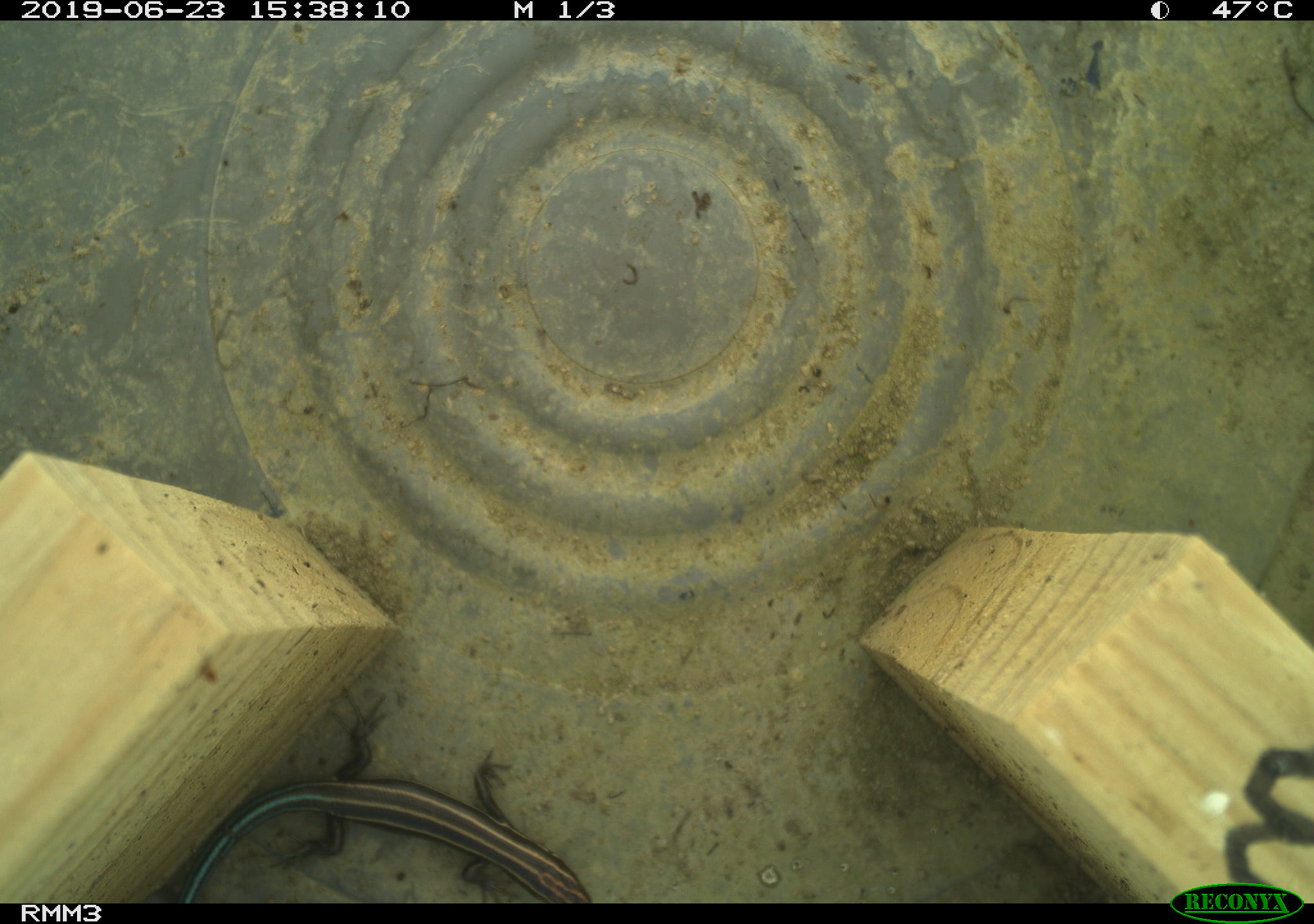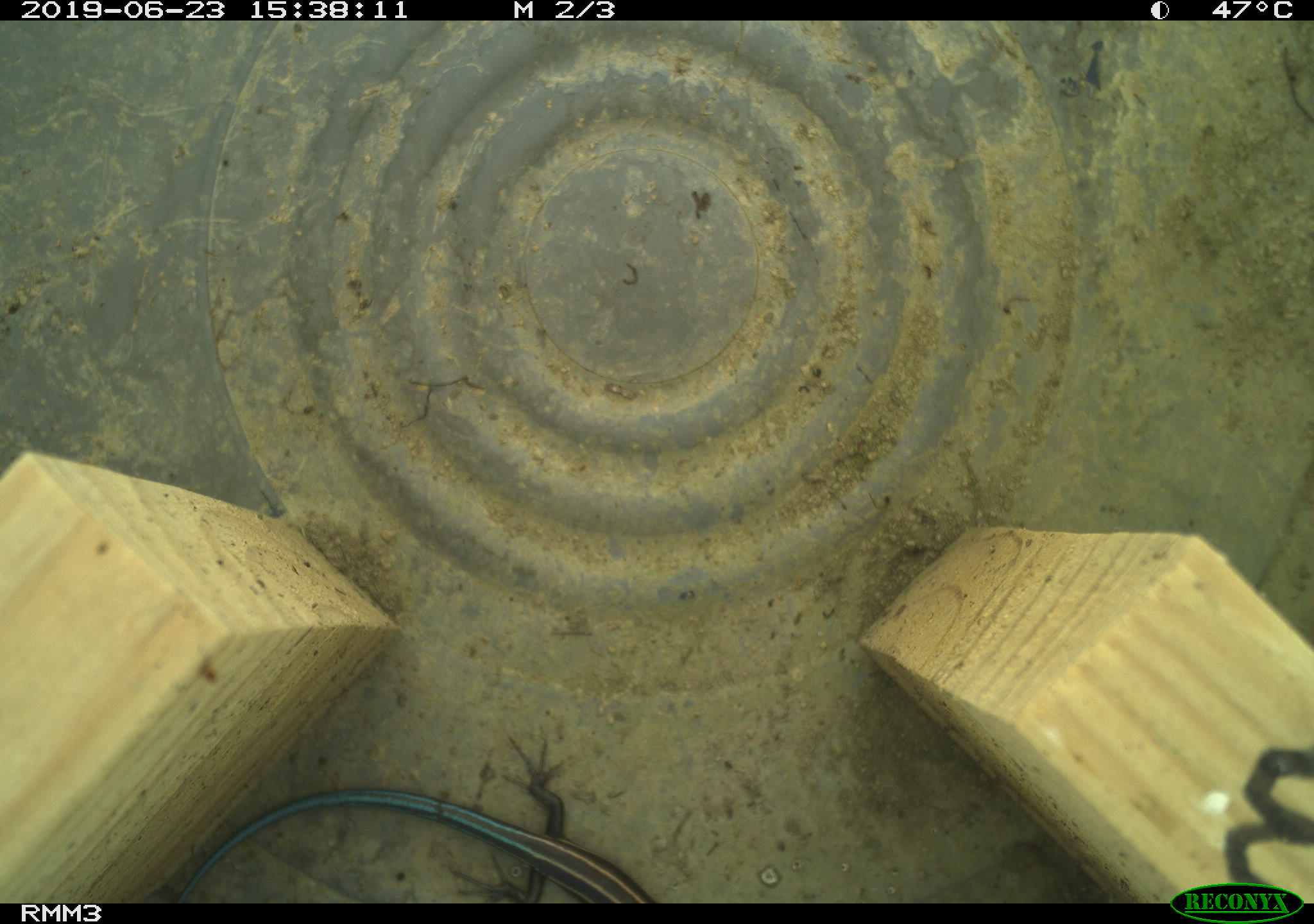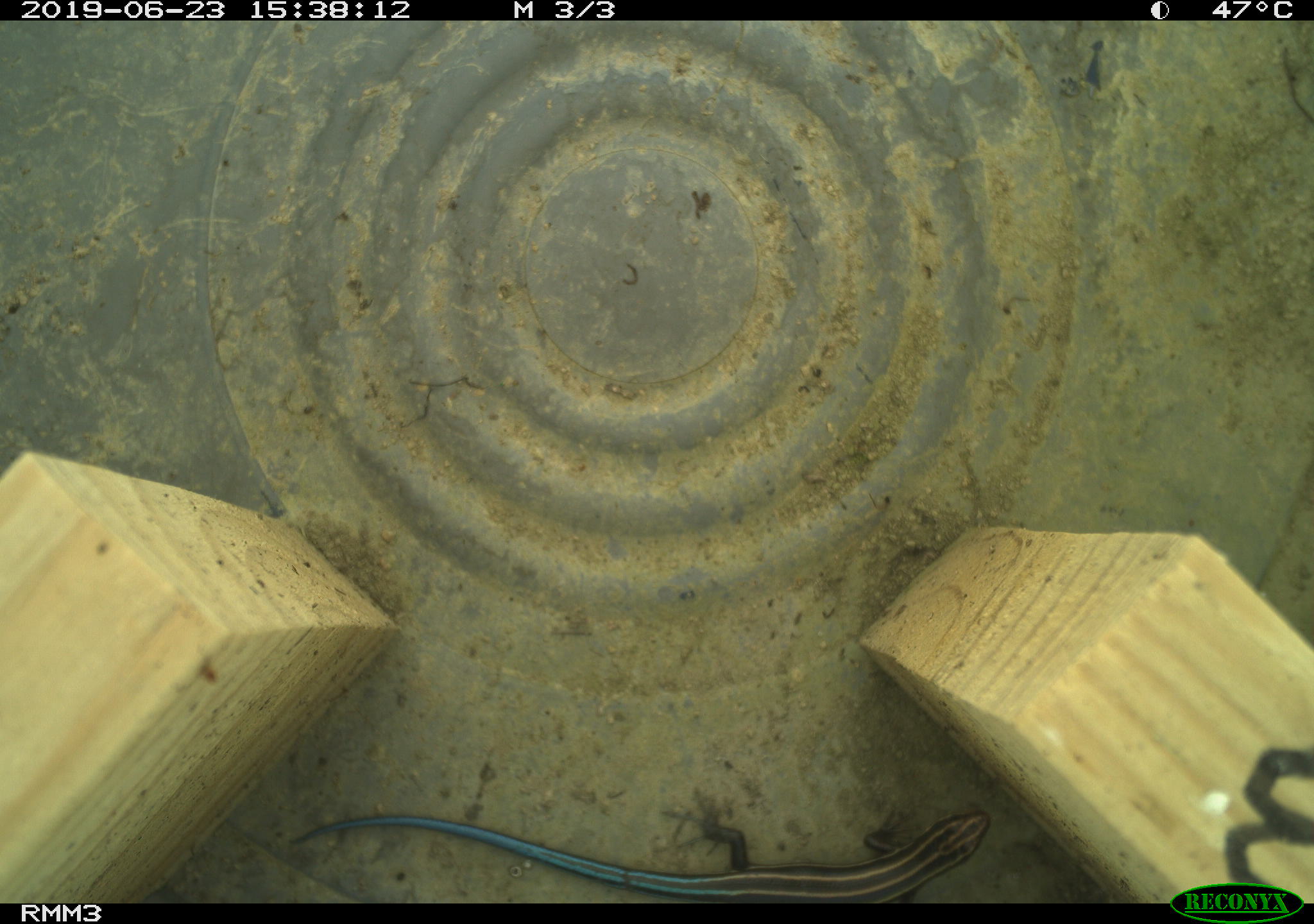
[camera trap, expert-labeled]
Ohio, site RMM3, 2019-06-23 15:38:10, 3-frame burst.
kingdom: Animalia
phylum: Chordata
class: Reptilia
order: Squamata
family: Scincidae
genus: Plestiodon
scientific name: Plestiodon fasciatus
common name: common five-lined skink